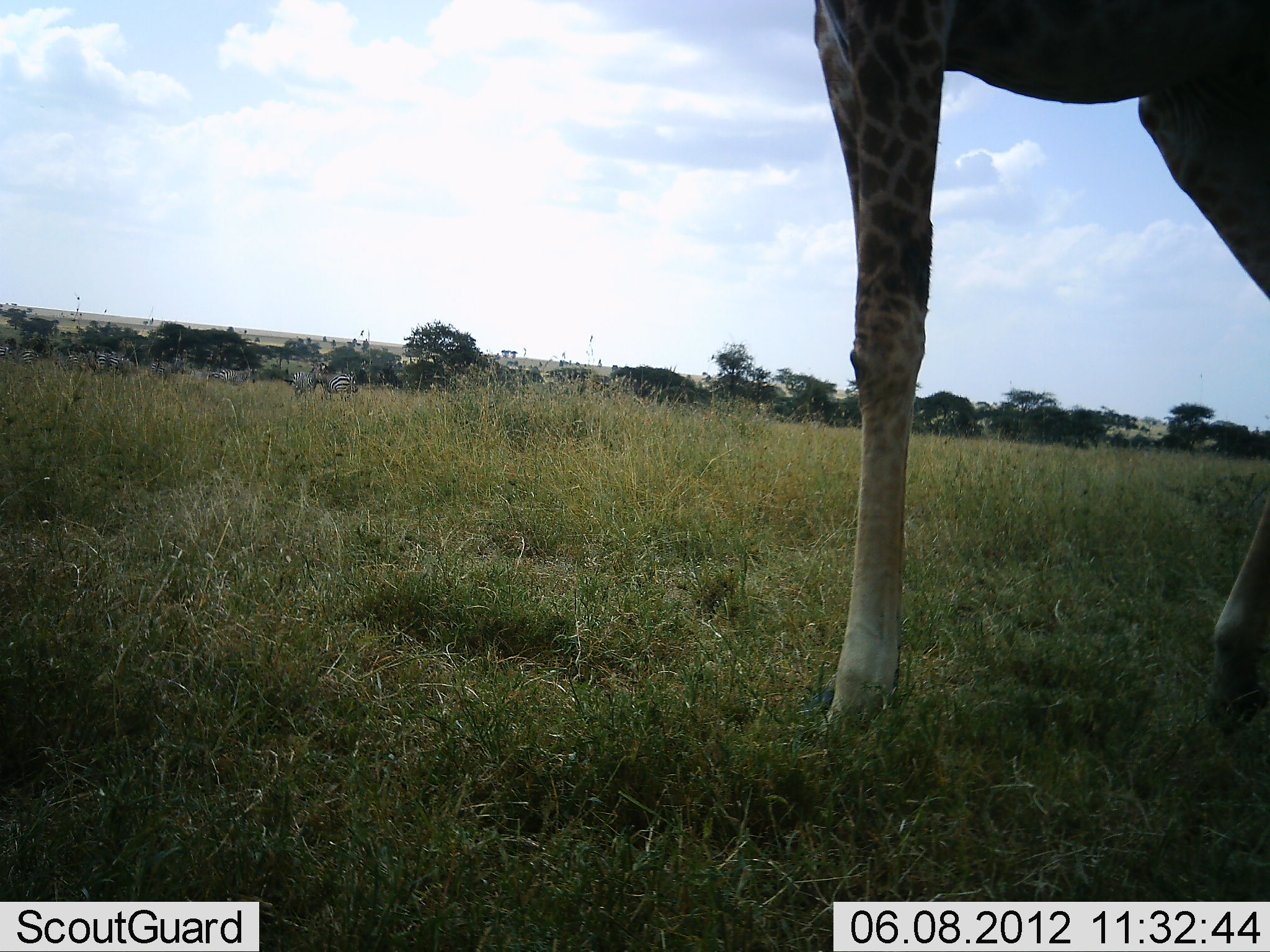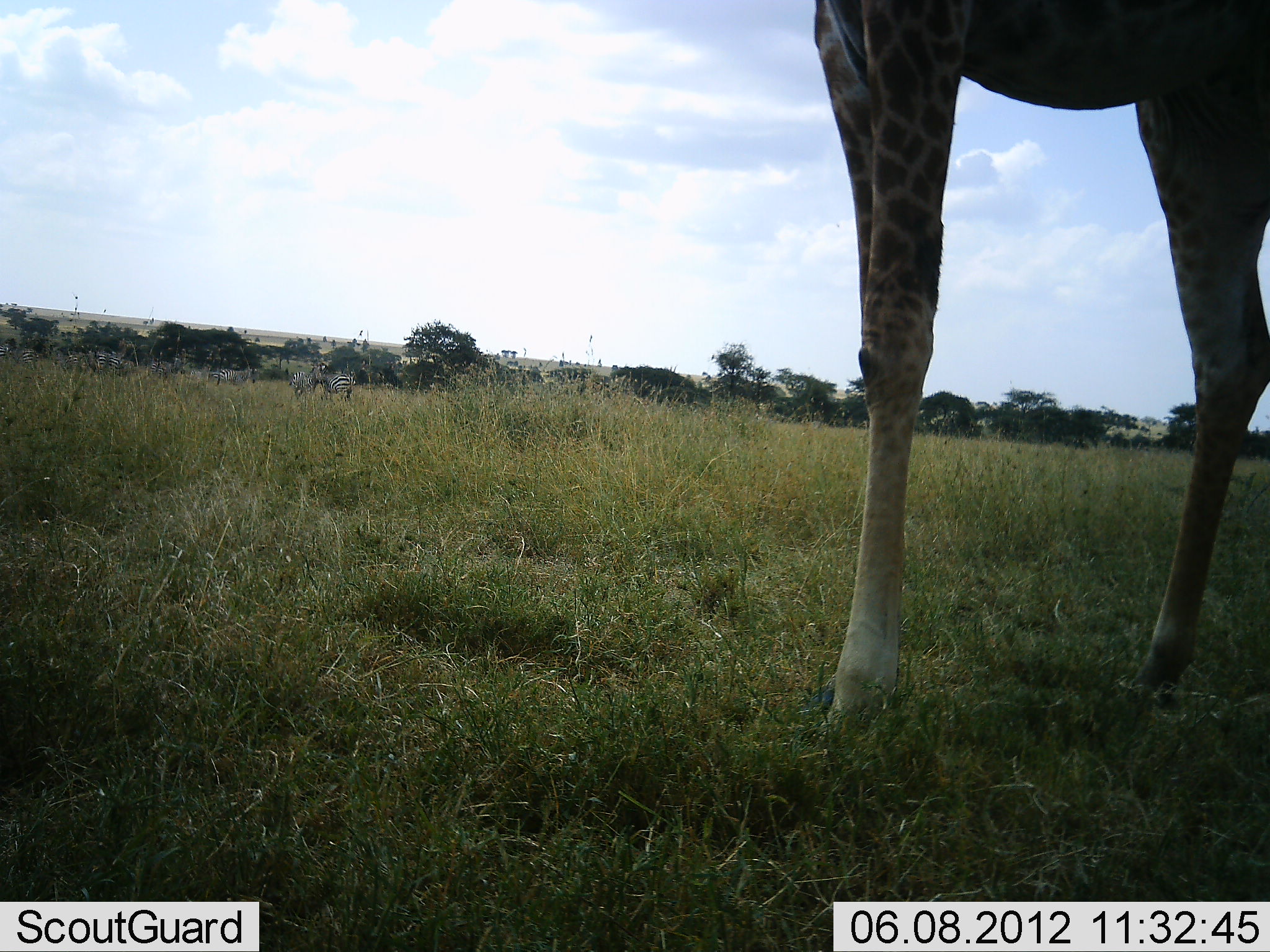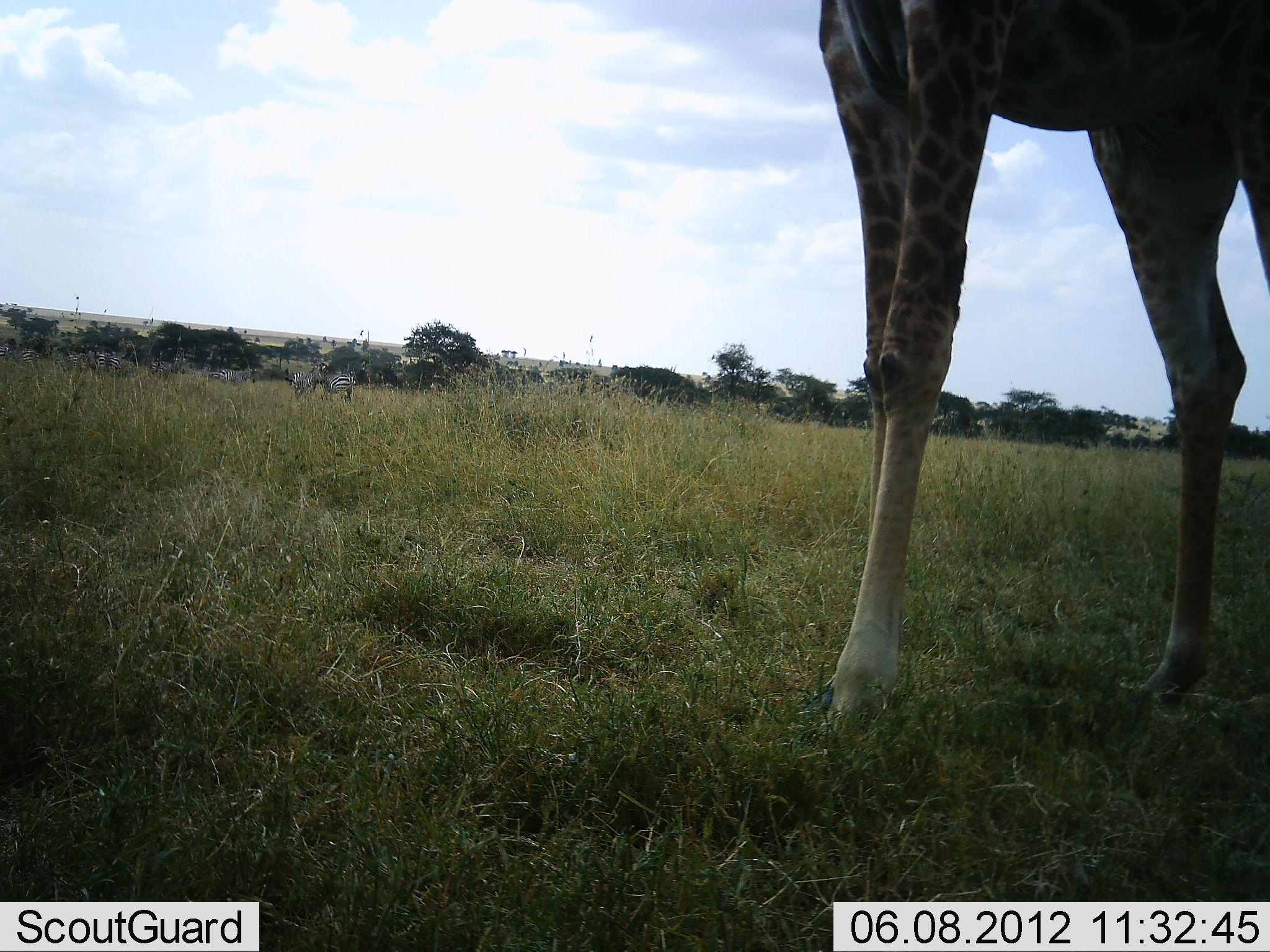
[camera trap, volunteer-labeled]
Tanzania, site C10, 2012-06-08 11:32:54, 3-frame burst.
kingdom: Animalia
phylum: Chordata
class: Mammalia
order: Artiodactyla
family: Giraffidae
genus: Giraffa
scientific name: Giraffa camelopardalis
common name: giraffe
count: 1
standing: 95%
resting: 0%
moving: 0%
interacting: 0%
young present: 0%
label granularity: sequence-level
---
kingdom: Animalia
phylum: Chordata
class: Mammalia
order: Perissodactyla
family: Equidae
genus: Equus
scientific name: Equus quagga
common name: plains zebra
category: zebra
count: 5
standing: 100%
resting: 10%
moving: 0%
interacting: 0%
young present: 0%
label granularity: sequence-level